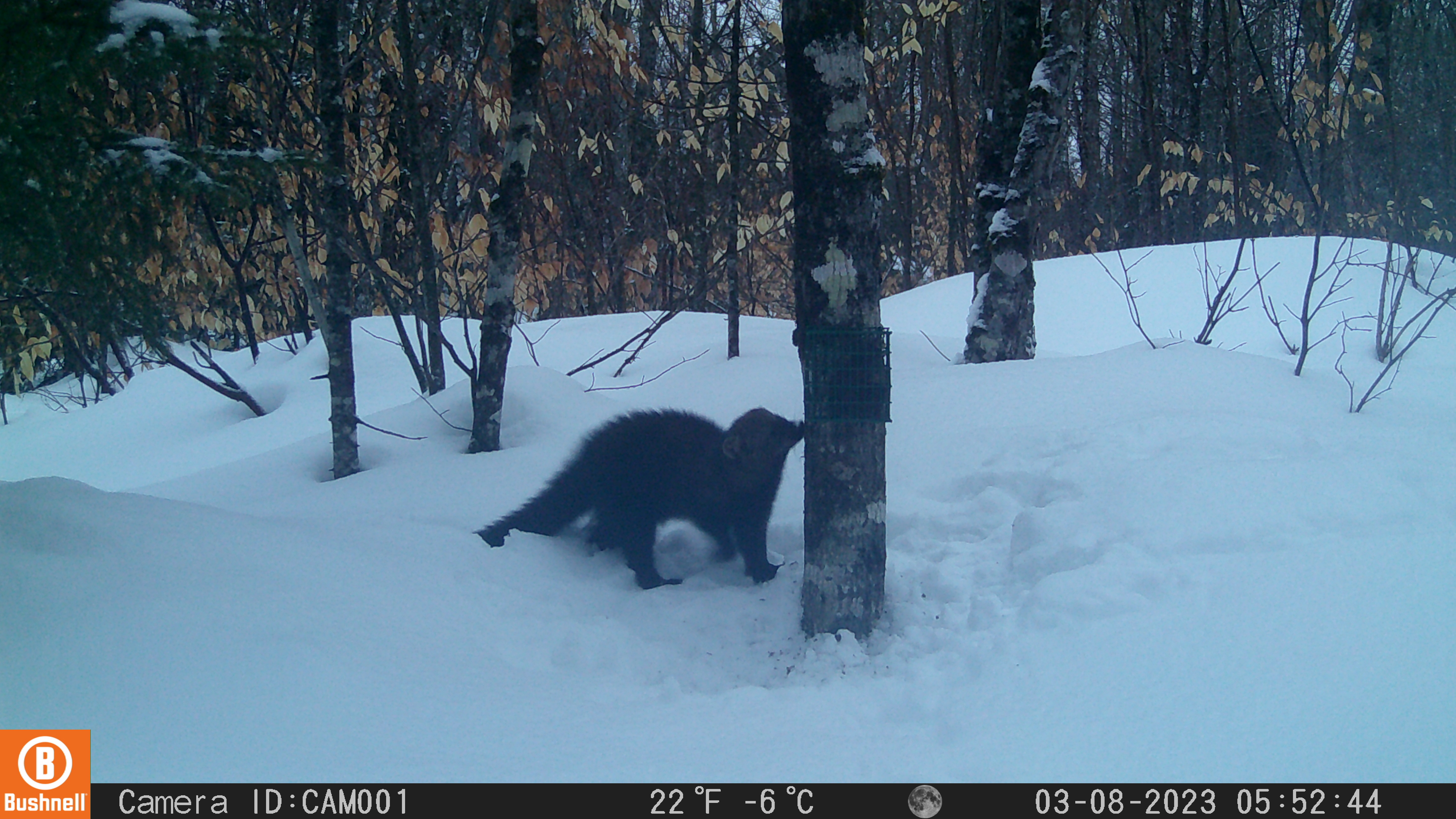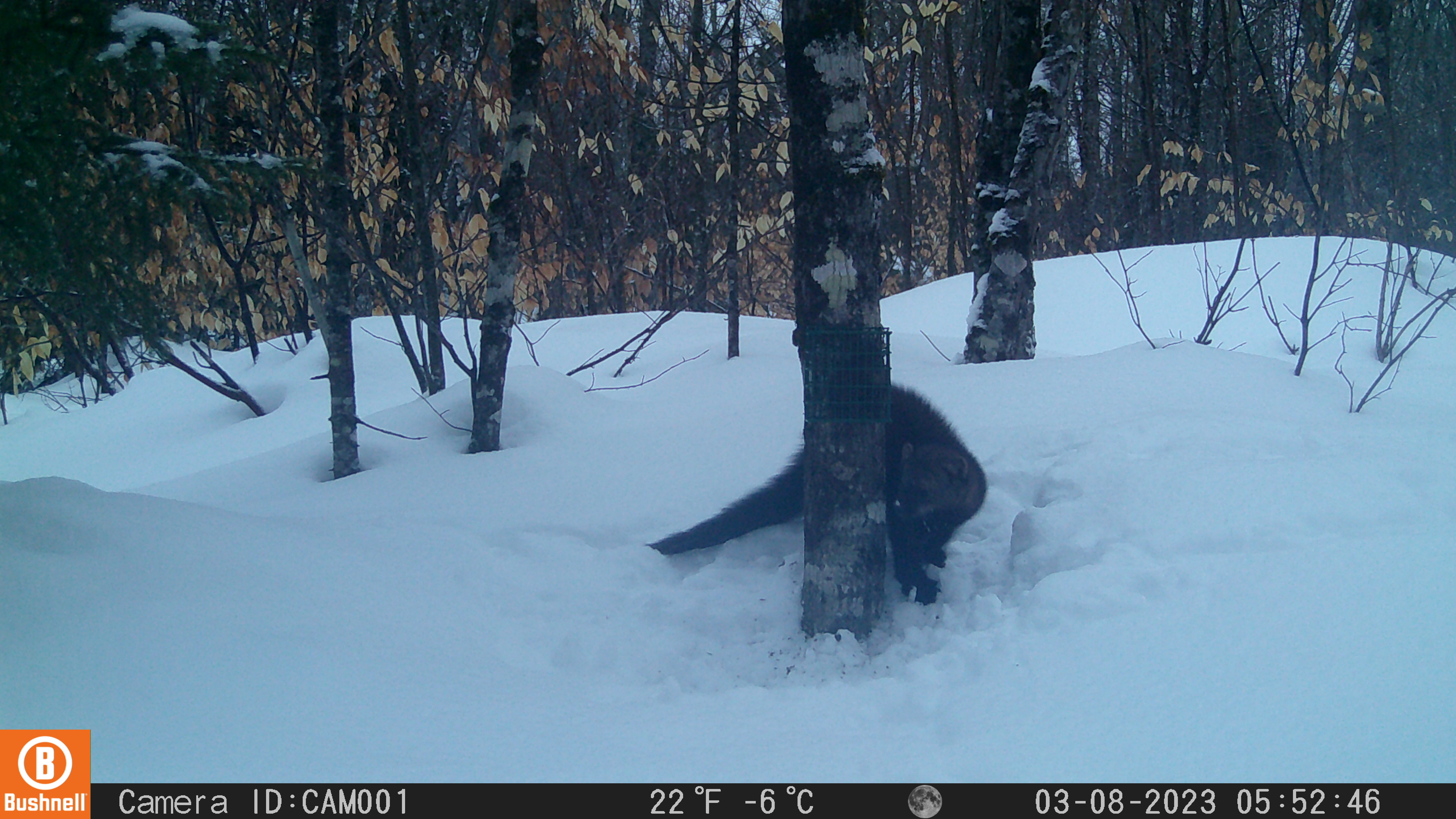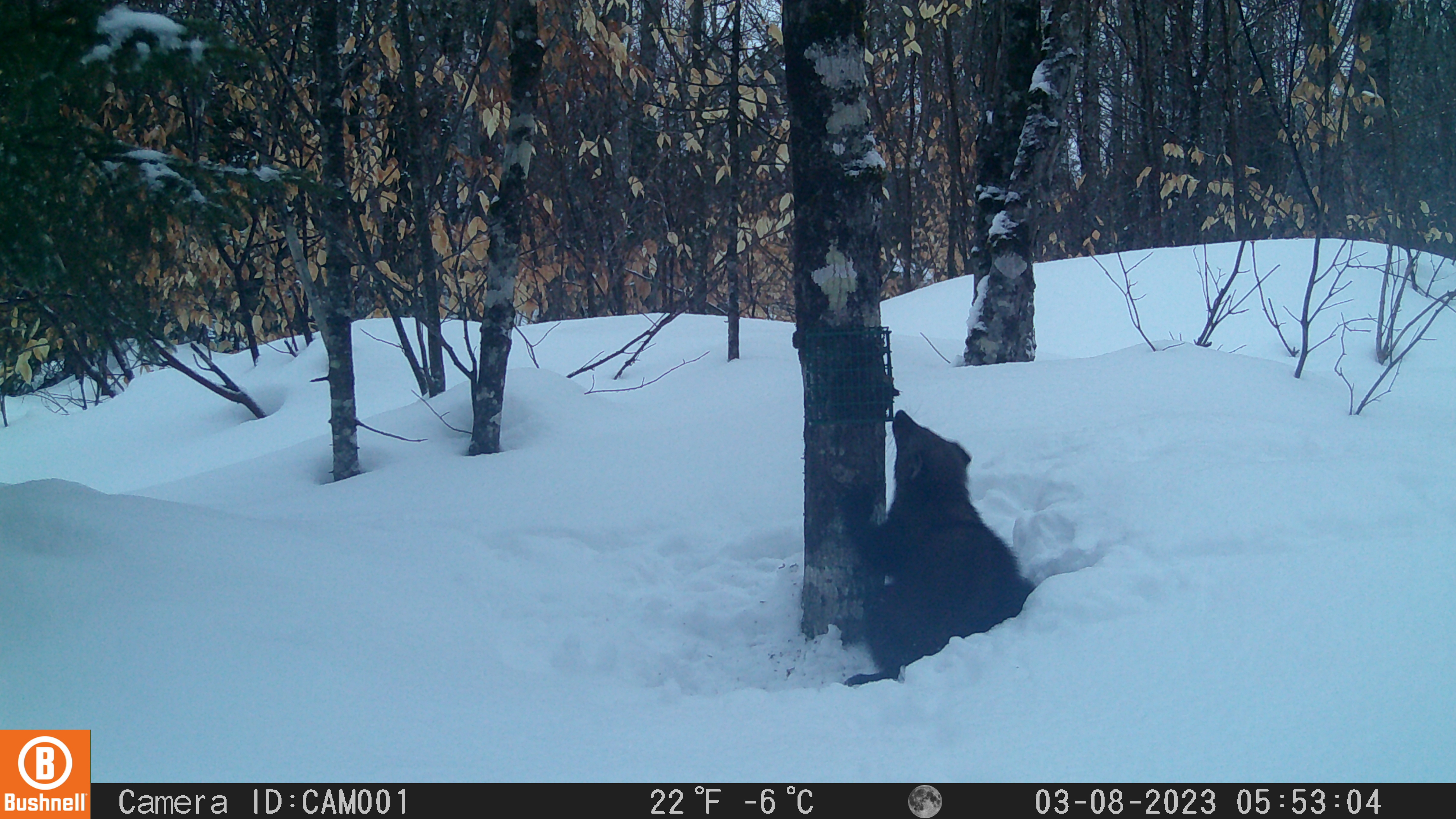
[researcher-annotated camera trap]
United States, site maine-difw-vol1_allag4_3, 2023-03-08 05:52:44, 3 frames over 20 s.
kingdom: Animalia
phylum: Chordata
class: Mammalia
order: Carnivora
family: Mustelidae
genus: Pekania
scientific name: Pekania pennanti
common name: fisher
Fisher (Pekania pennanti).